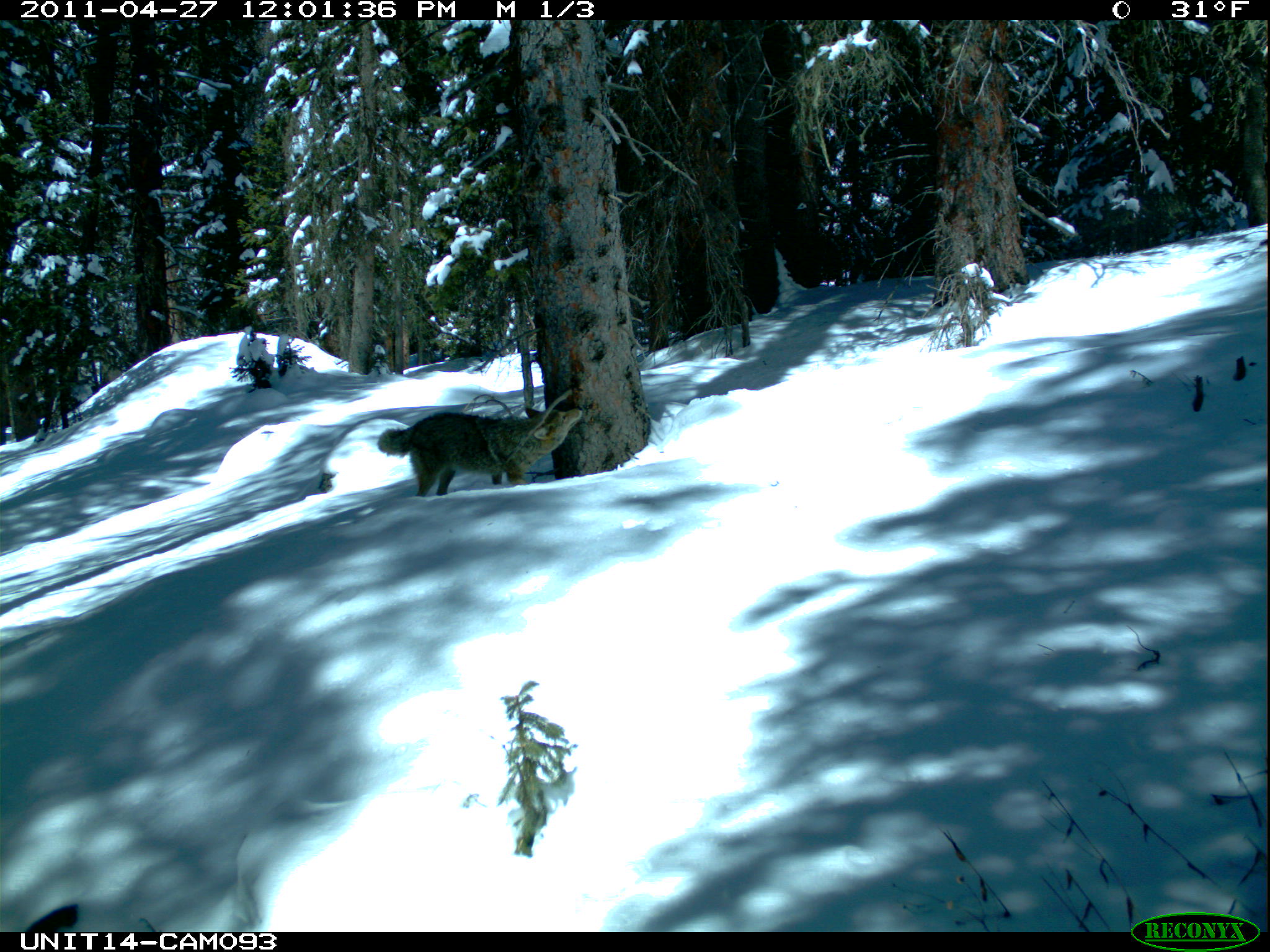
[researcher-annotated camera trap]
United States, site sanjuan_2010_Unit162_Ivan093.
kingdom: Animalia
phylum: Chordata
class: Mammalia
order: Carnivora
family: Canidae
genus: Canis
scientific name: Canis latrans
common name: coyote